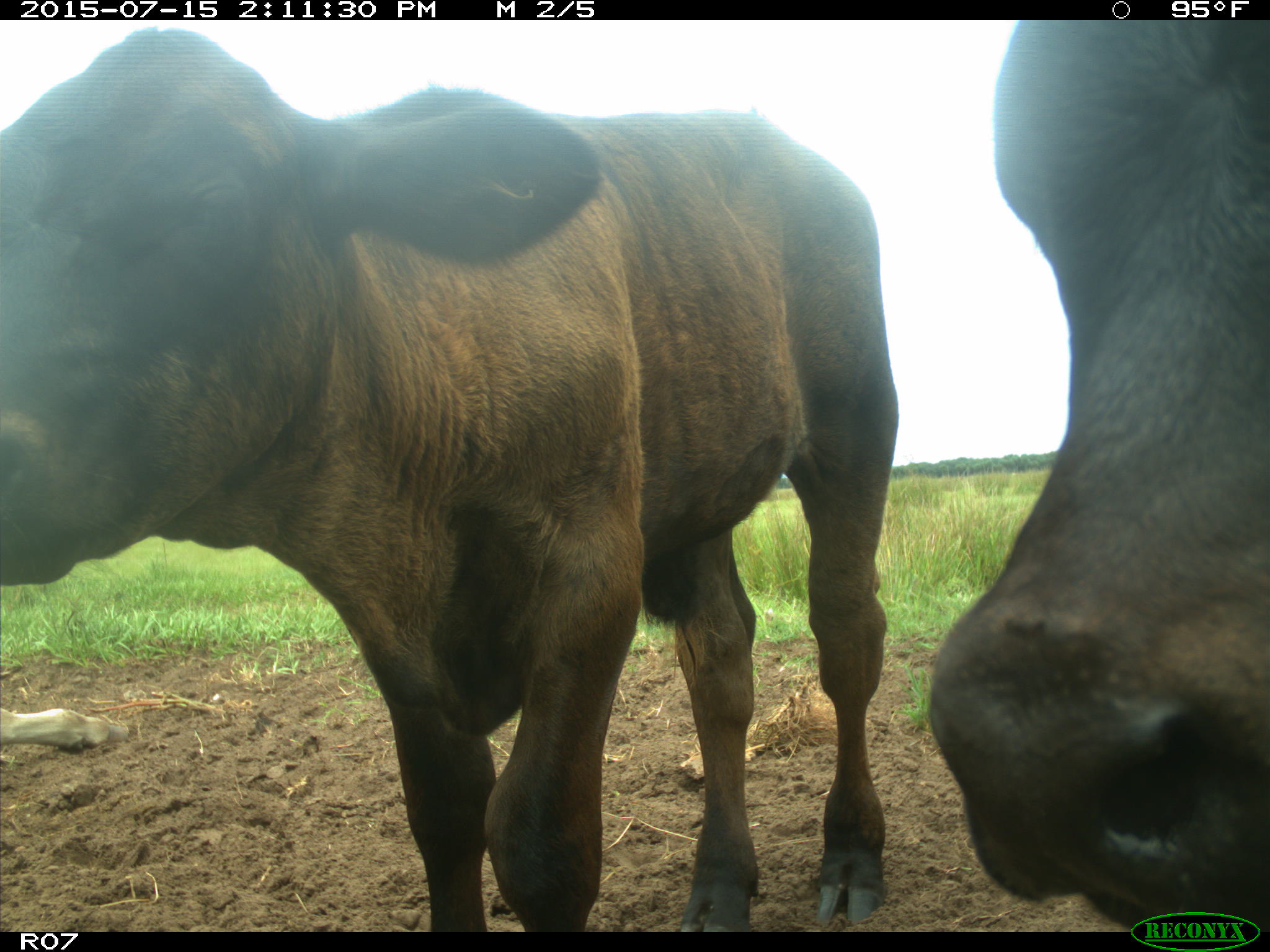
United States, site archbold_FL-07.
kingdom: Animalia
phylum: Chordata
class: Mammalia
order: Artiodactyla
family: Bovidae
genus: Bos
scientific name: Bos taurus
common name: domestic cow